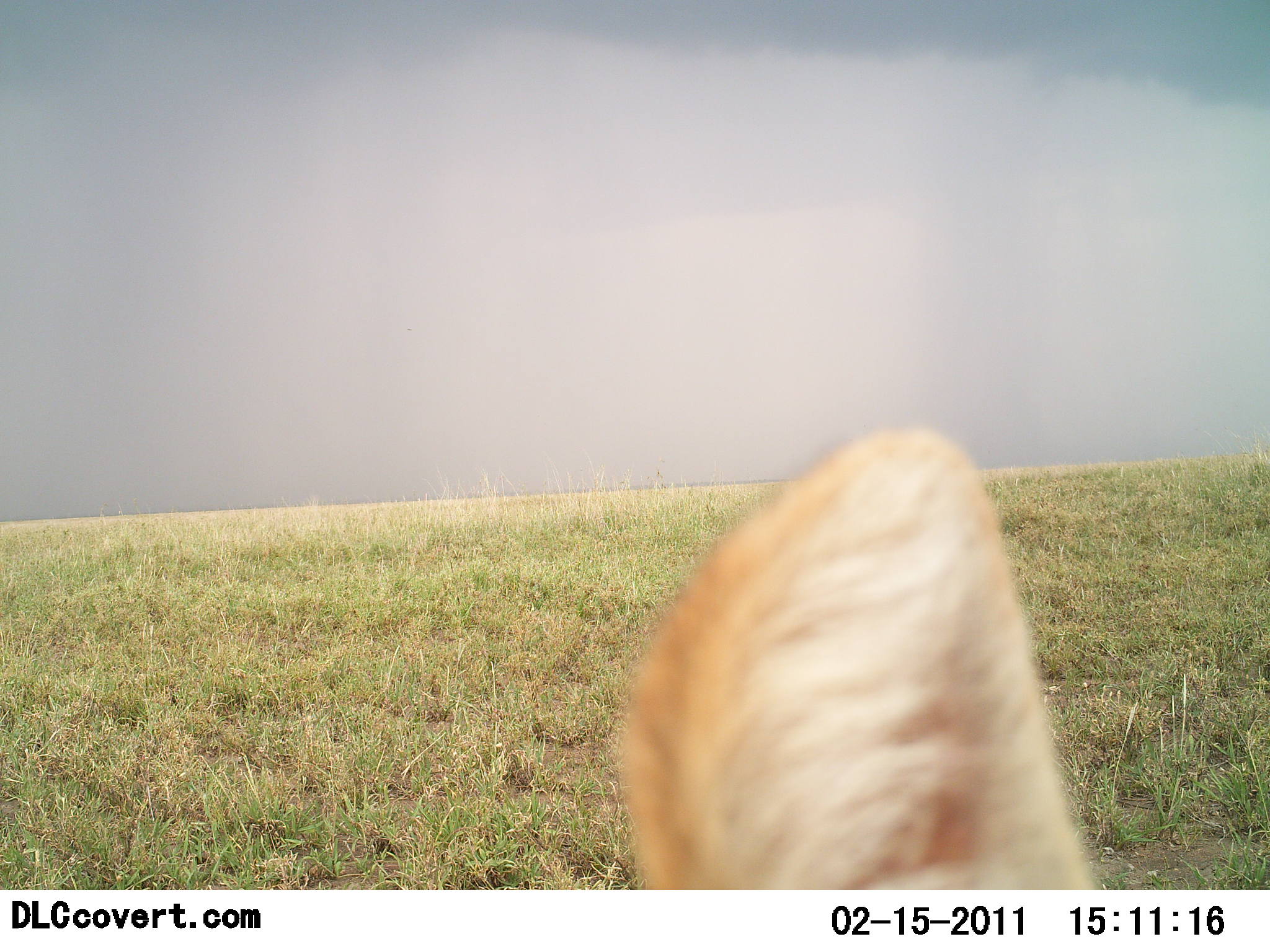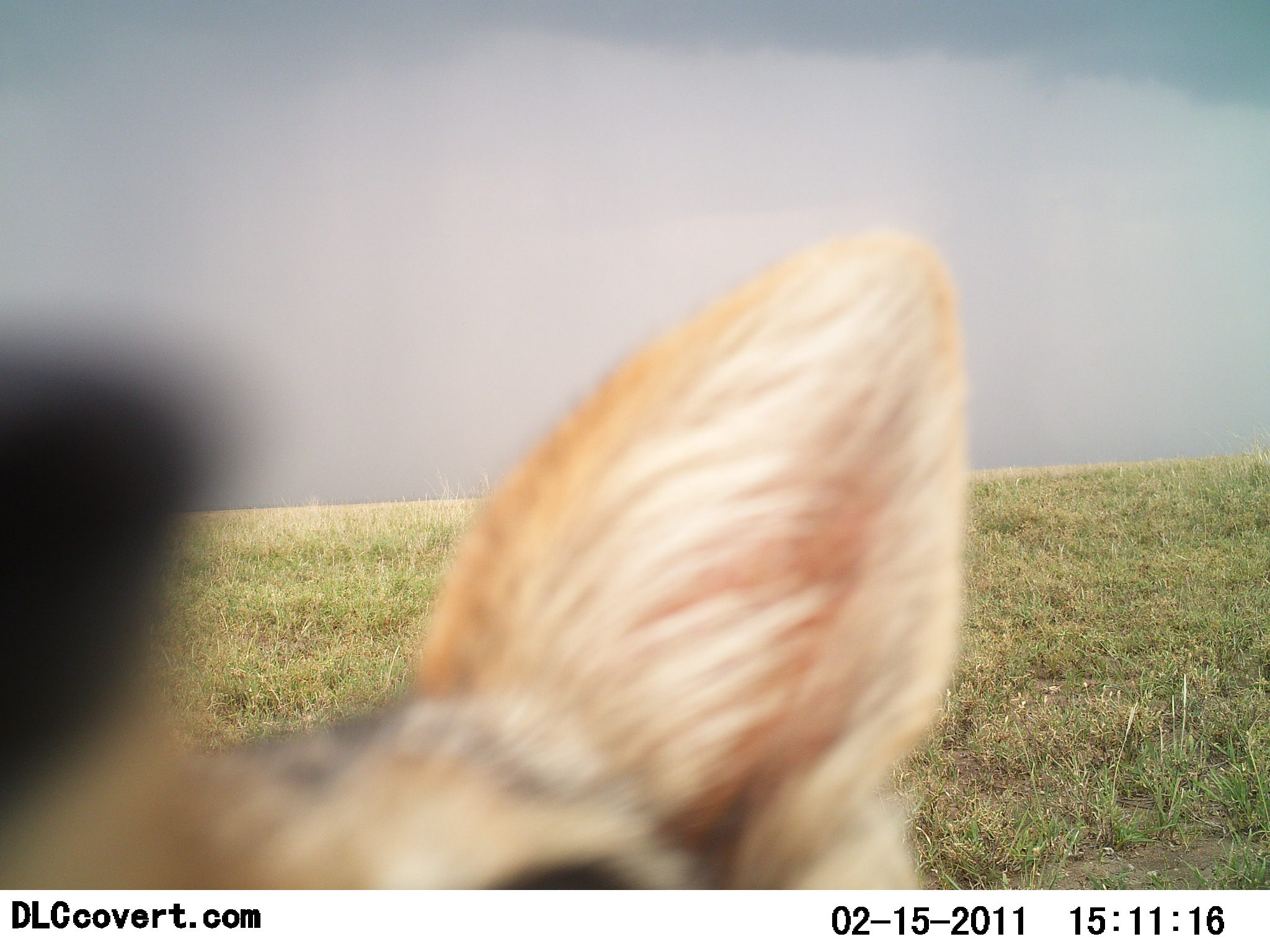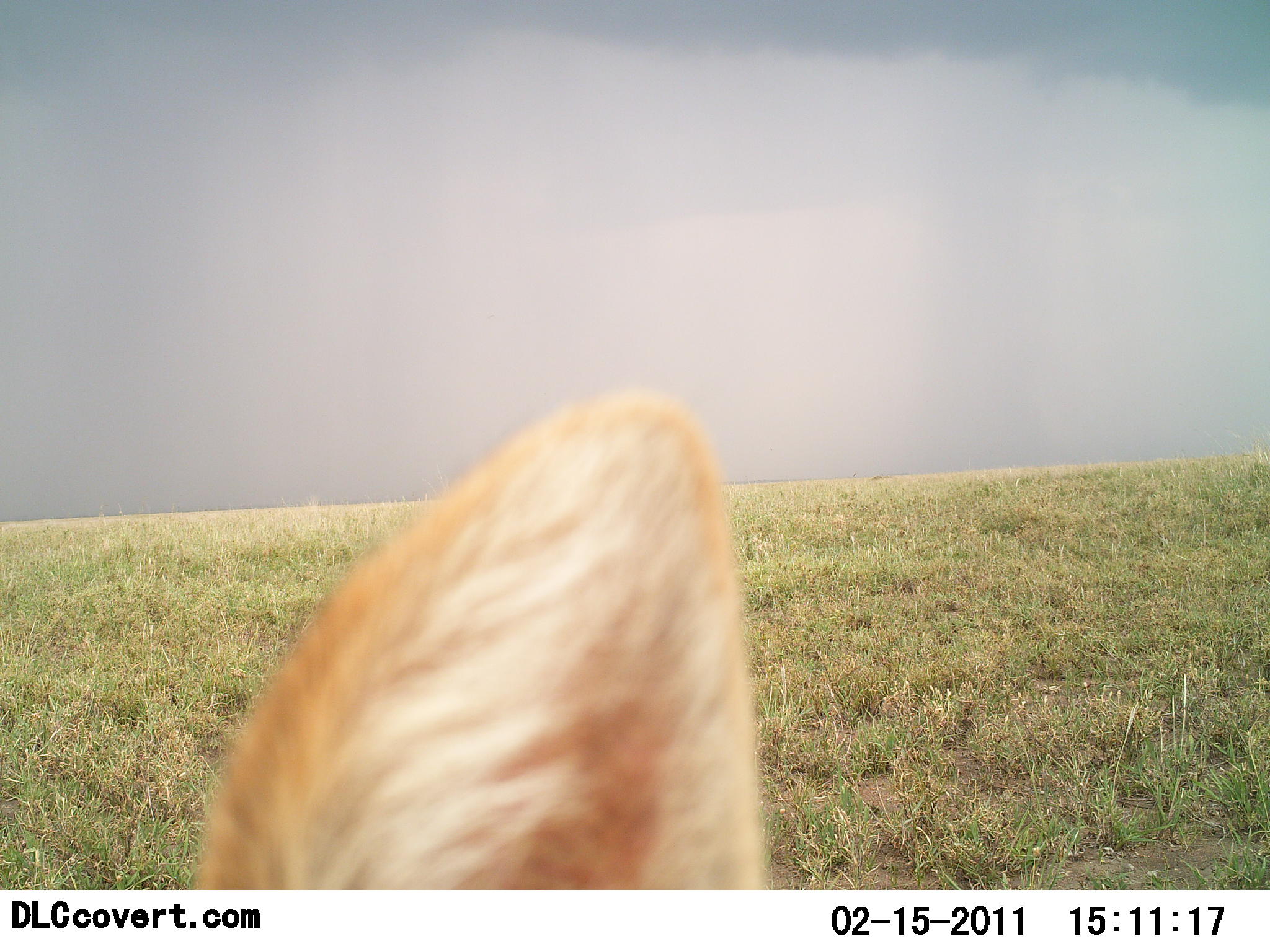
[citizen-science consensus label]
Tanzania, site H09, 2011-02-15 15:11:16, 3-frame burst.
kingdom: Animalia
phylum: Chordata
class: Mammalia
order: Carnivora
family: Canidae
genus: Lupulella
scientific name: Lupulella mesomelas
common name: black-backed jackal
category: jackal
Jackal (black-backed jackal) (Lupulella mesomelas), count 1. Behavior (volunteer vote fractions): standing 40%, resting 0%, moving 20%, interacting 40%. Young present (vote fraction): 0%. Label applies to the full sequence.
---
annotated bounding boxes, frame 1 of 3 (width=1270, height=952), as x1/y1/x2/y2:
animal: 611/422/1093/890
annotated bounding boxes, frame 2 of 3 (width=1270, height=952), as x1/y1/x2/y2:
animal: 0/234/974/890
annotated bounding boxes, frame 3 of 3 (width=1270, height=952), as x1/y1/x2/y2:
animal: 189/399/770/890